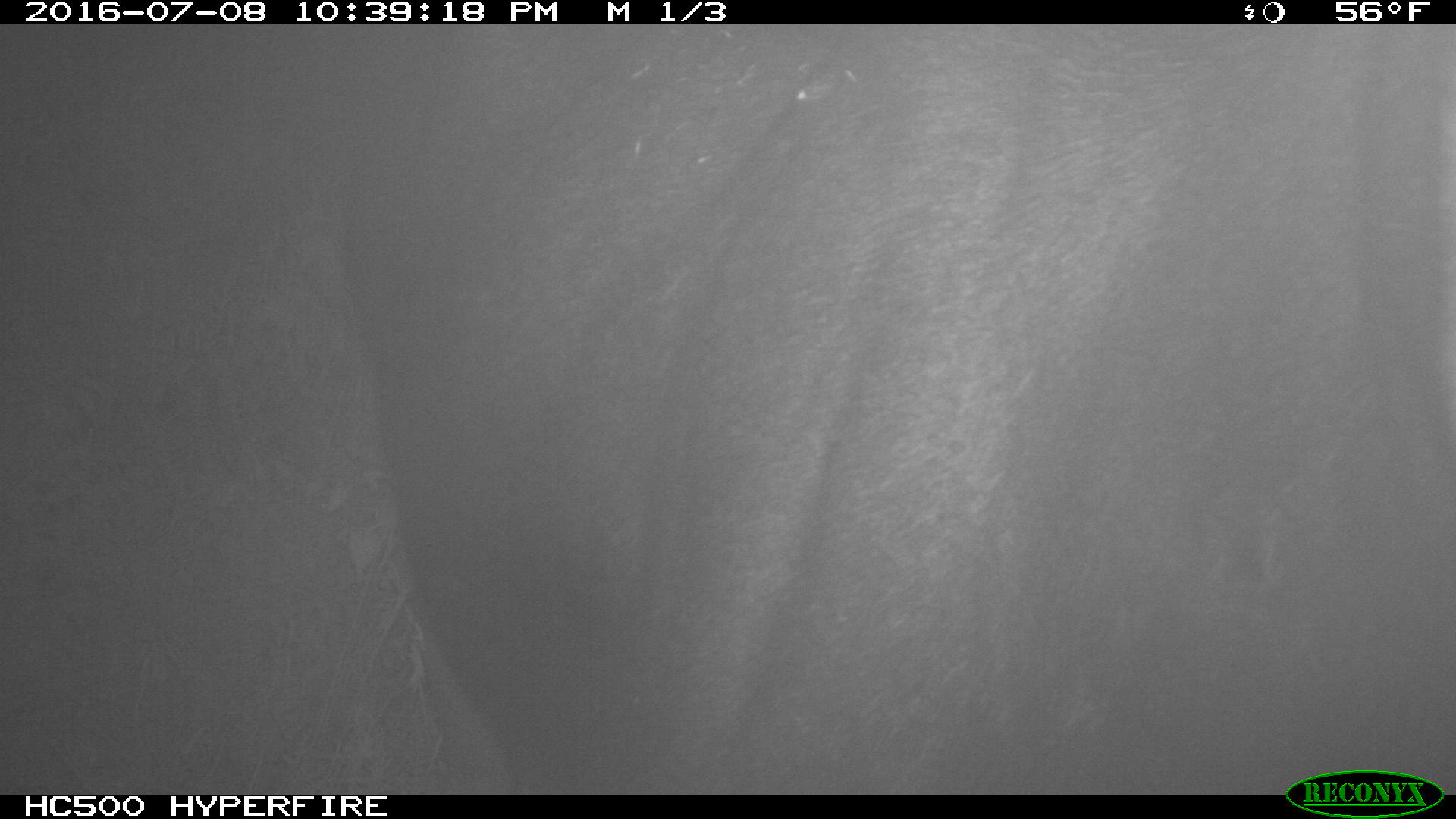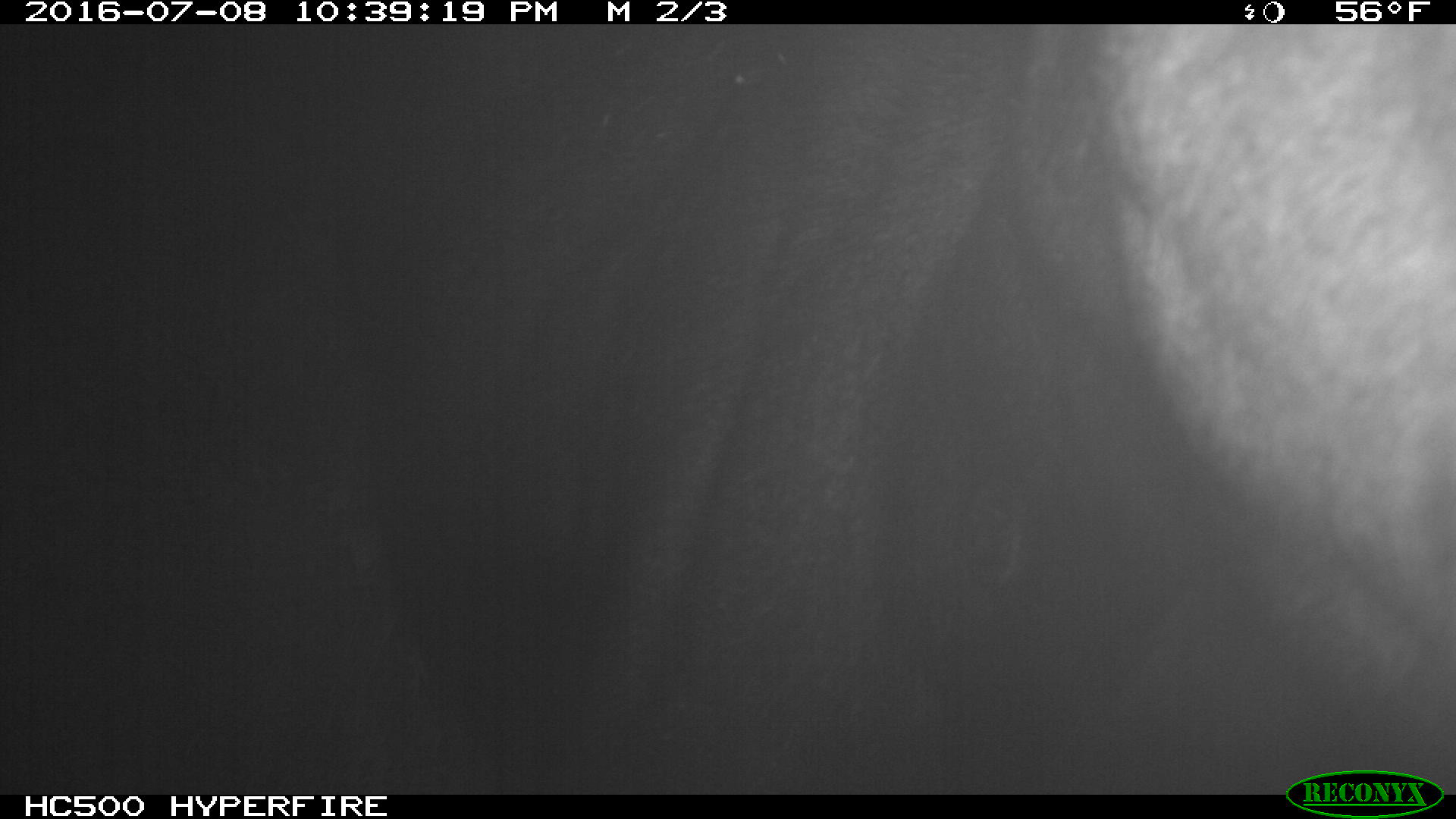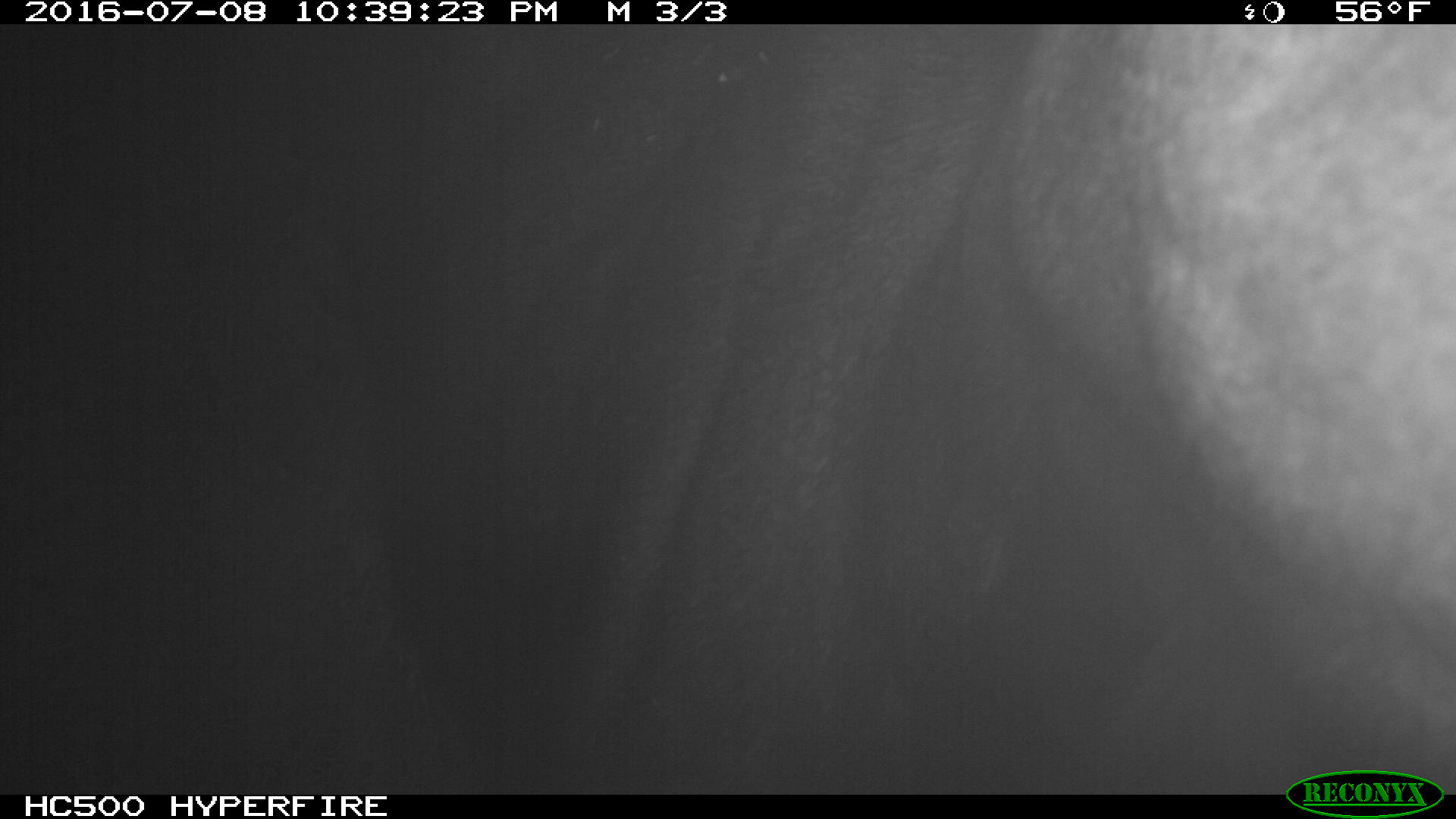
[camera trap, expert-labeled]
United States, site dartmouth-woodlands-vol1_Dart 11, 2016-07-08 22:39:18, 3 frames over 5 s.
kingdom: Animalia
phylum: Chordata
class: Mammalia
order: Artiodactyla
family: Cervidae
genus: Alces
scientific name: Alces alces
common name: moose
Moose (Alces alces).